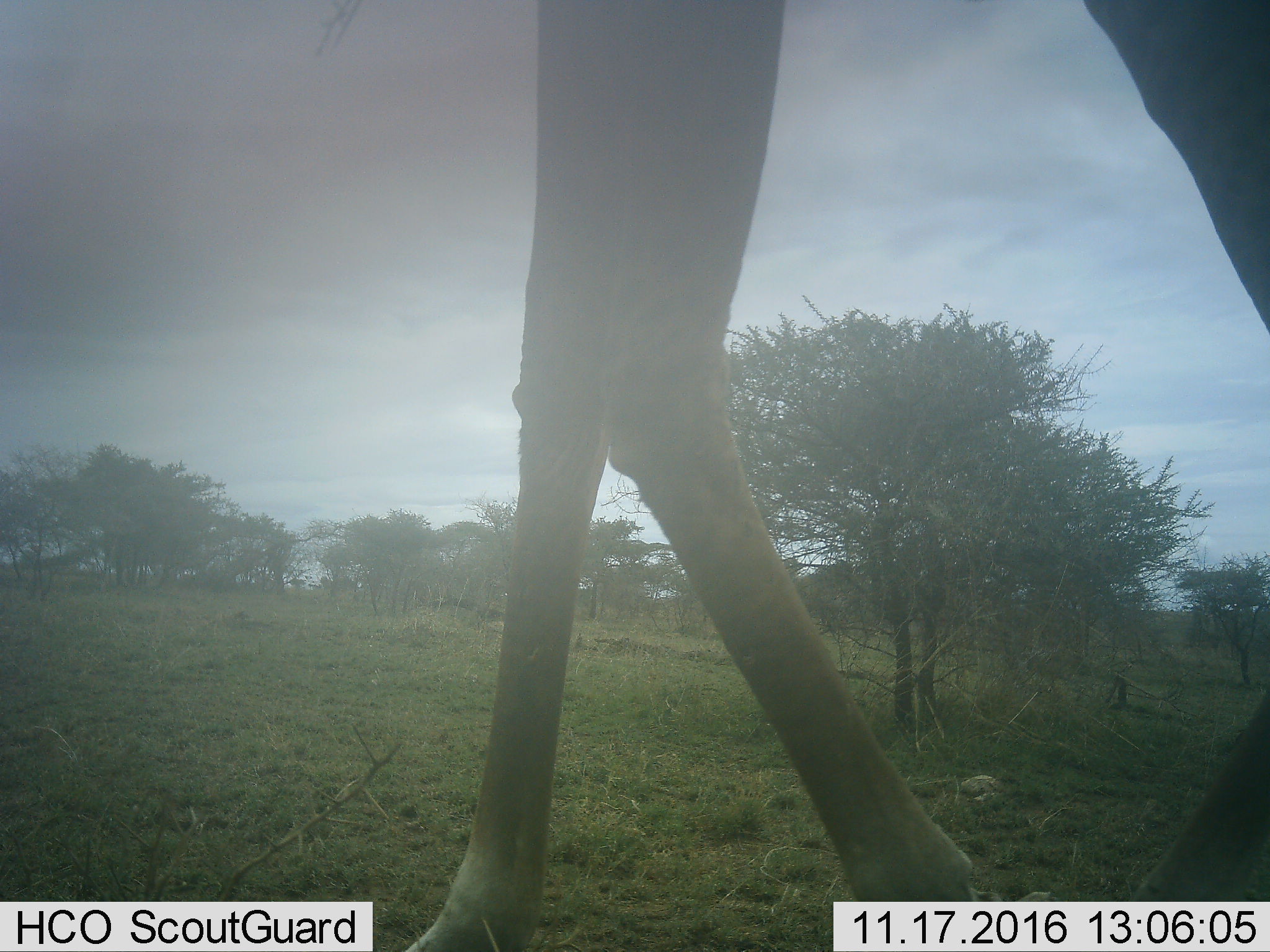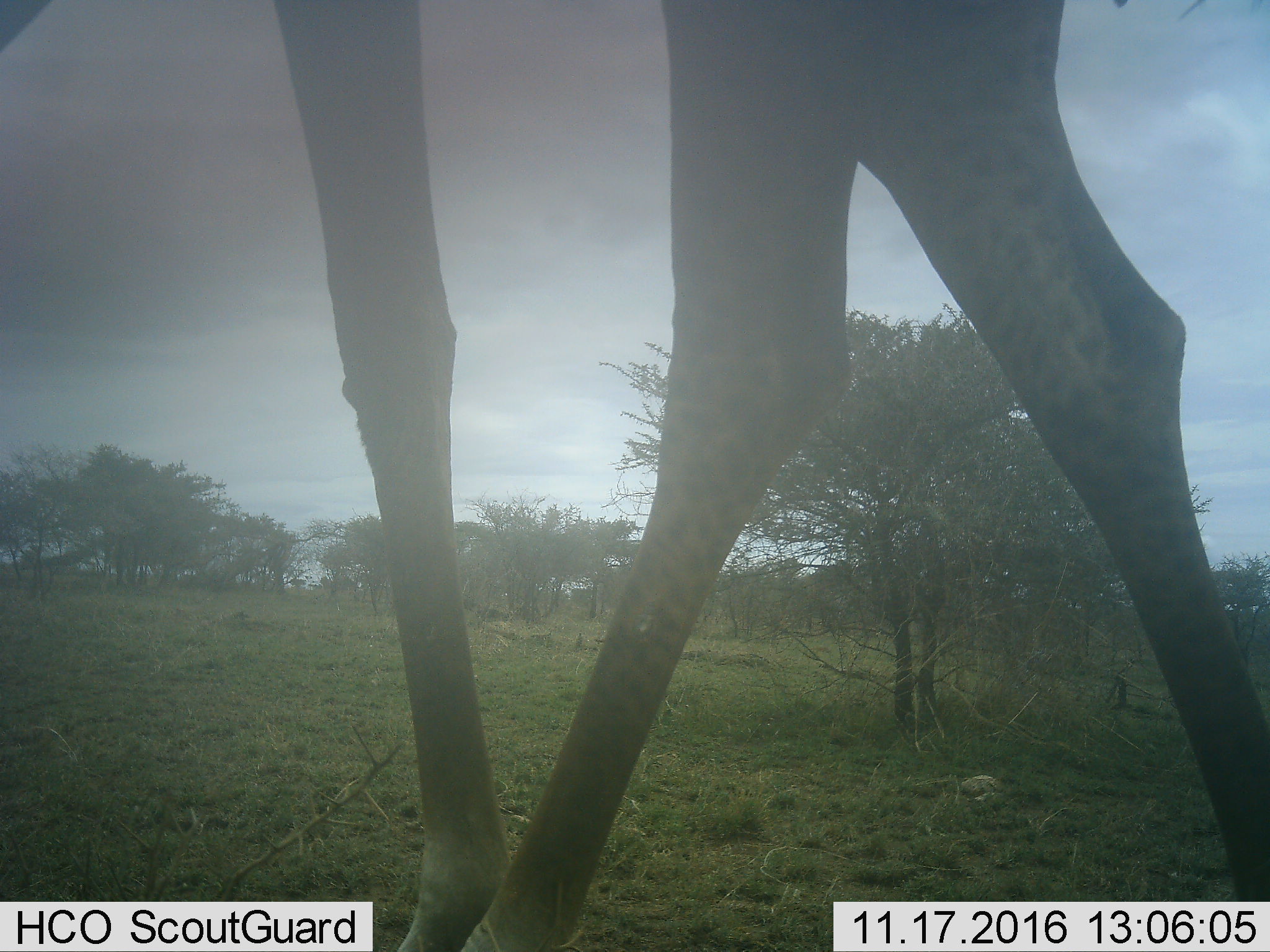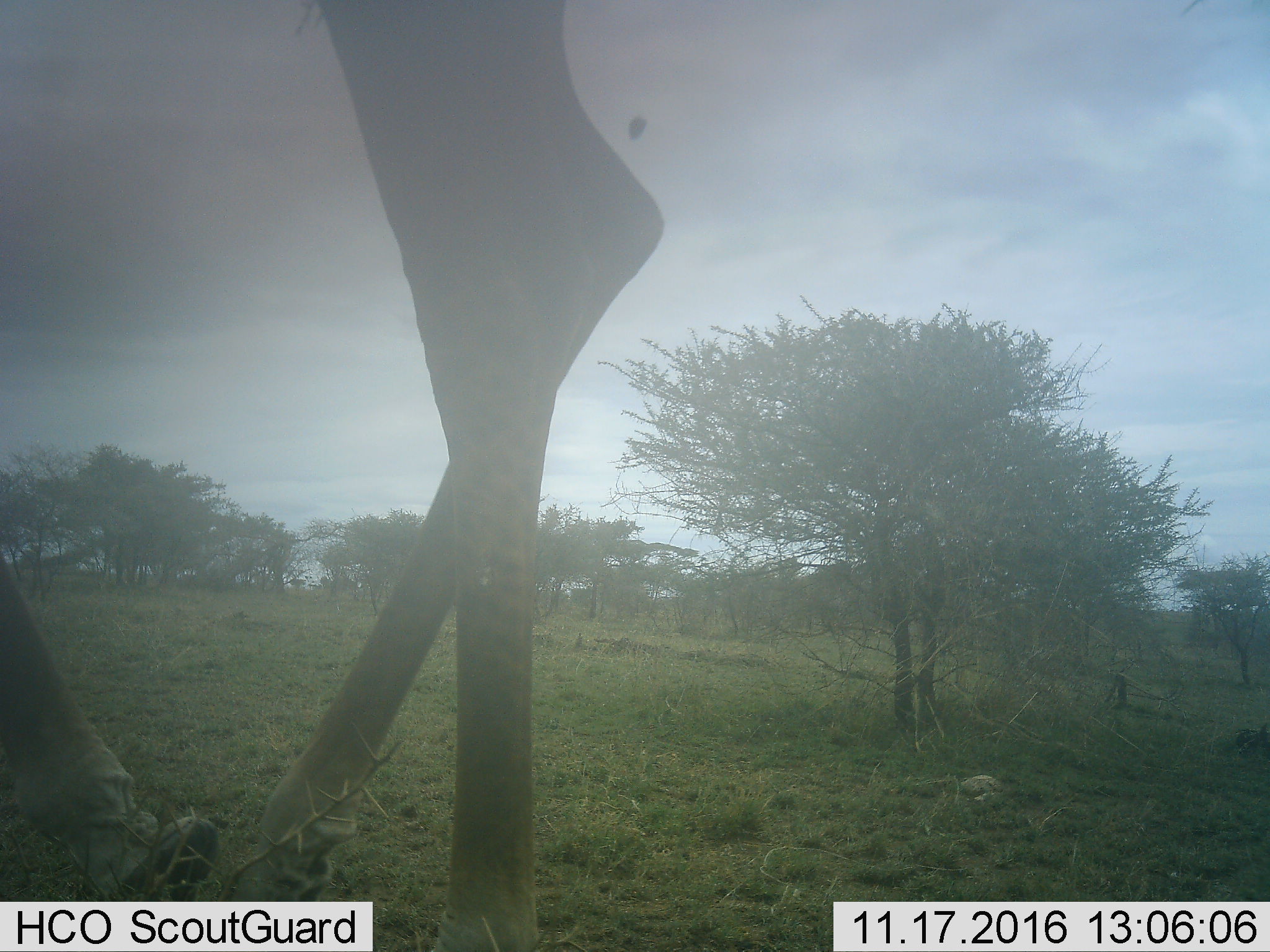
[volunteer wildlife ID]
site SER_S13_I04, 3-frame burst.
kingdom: Animalia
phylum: Chordata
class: Mammalia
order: Artiodactyla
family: Giraffidae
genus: Giraffa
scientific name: Giraffa camelopardalis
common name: giraffe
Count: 1.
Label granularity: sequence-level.